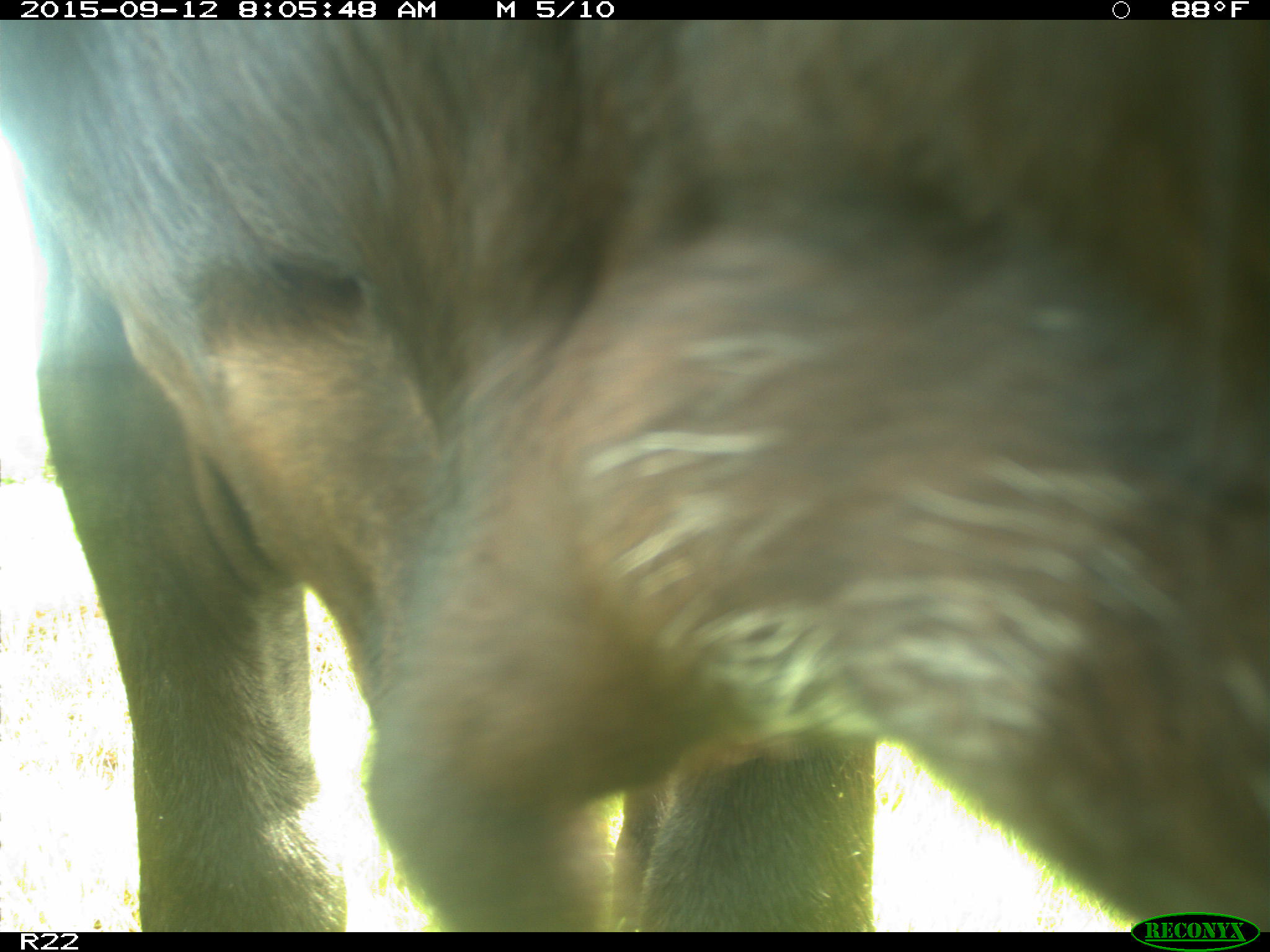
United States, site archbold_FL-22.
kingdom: Animalia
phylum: Chordata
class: Mammalia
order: Artiodactyla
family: Bovidae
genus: Bos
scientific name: Bos taurus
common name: domestic cow